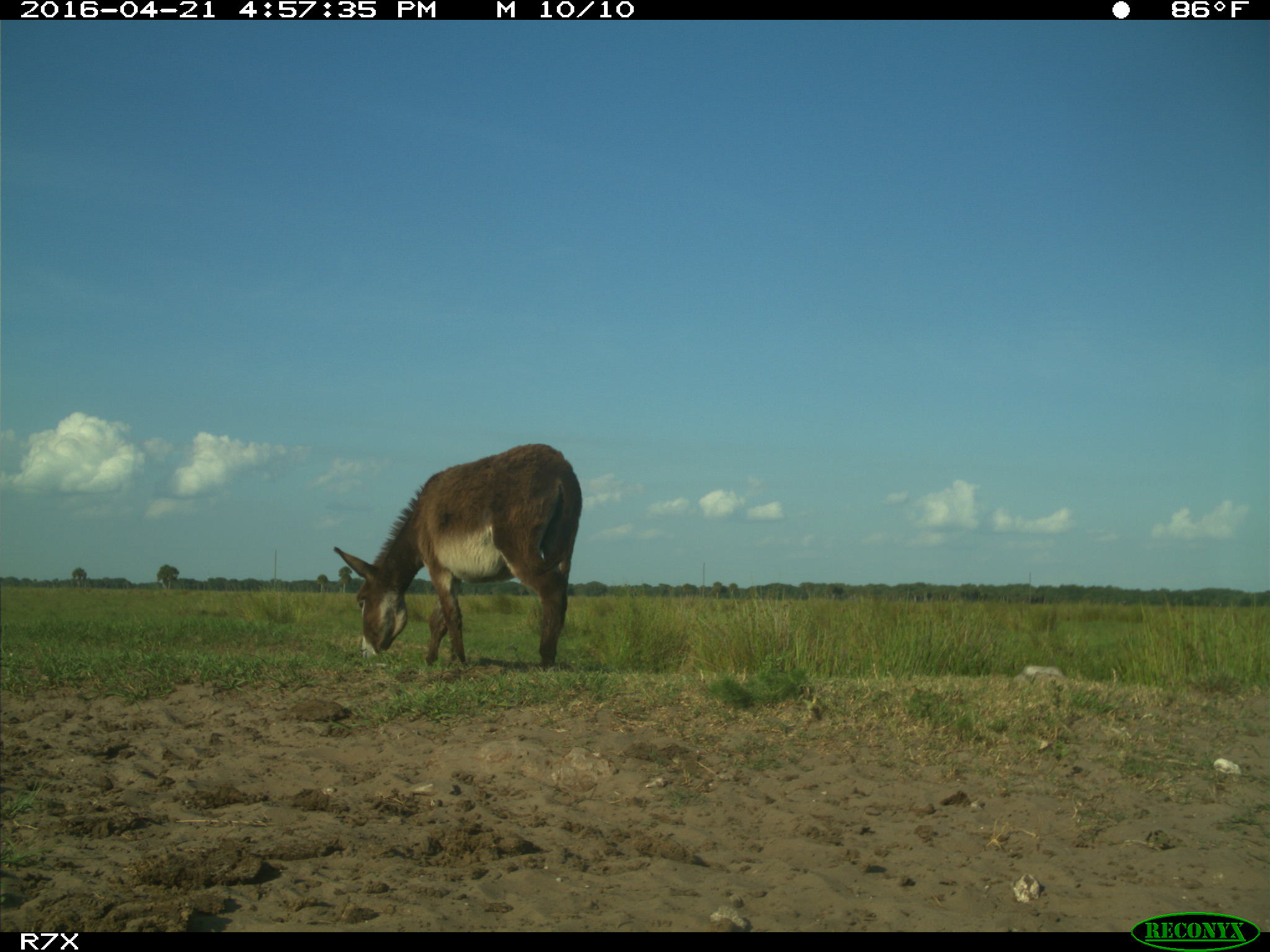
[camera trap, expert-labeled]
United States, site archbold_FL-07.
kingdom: Animalia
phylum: Chordata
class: Mammalia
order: Artiodactyla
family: Bovidae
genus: Bos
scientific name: Bos taurus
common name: domestic cow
Bos taurus (domestic cow).